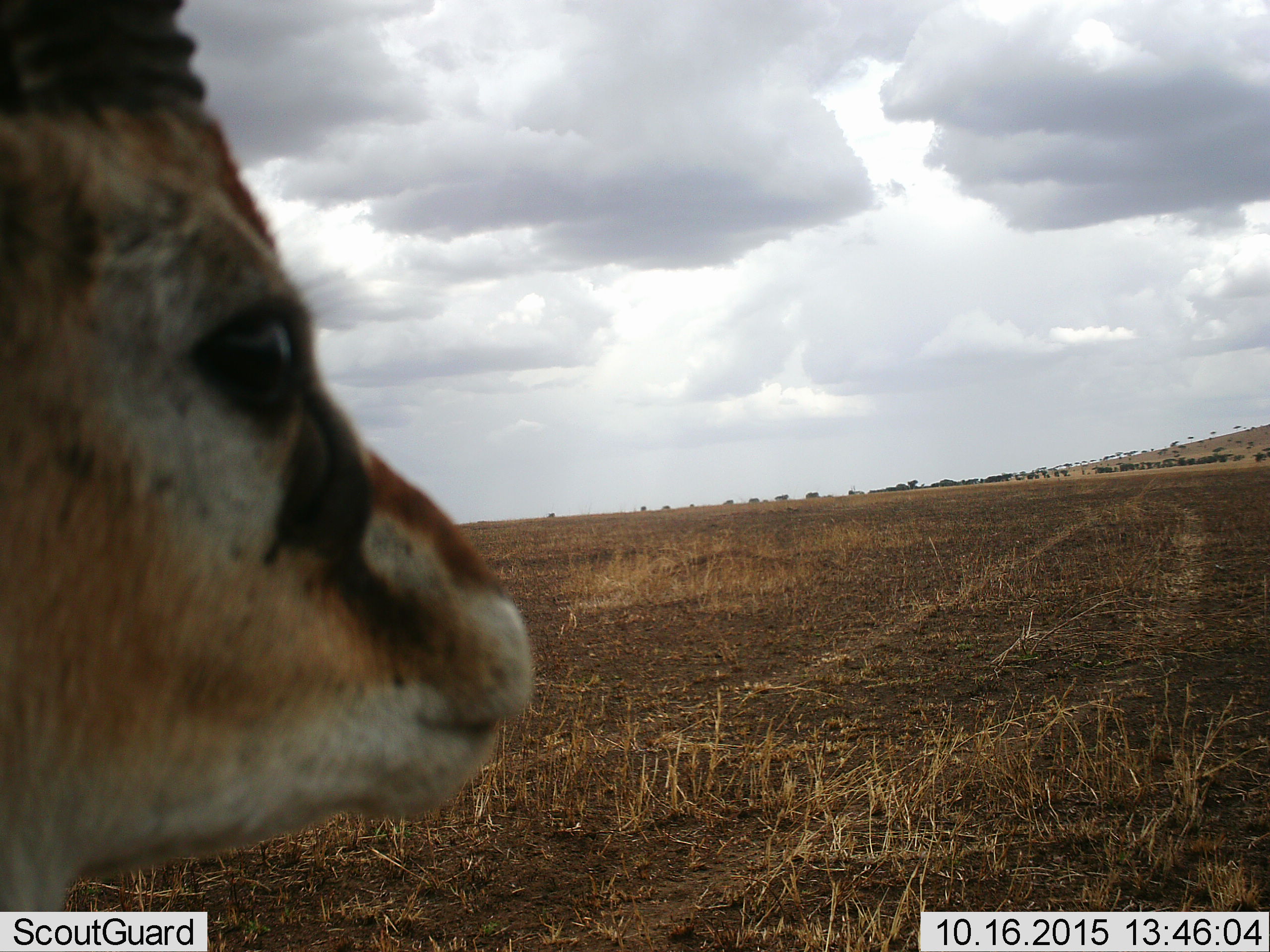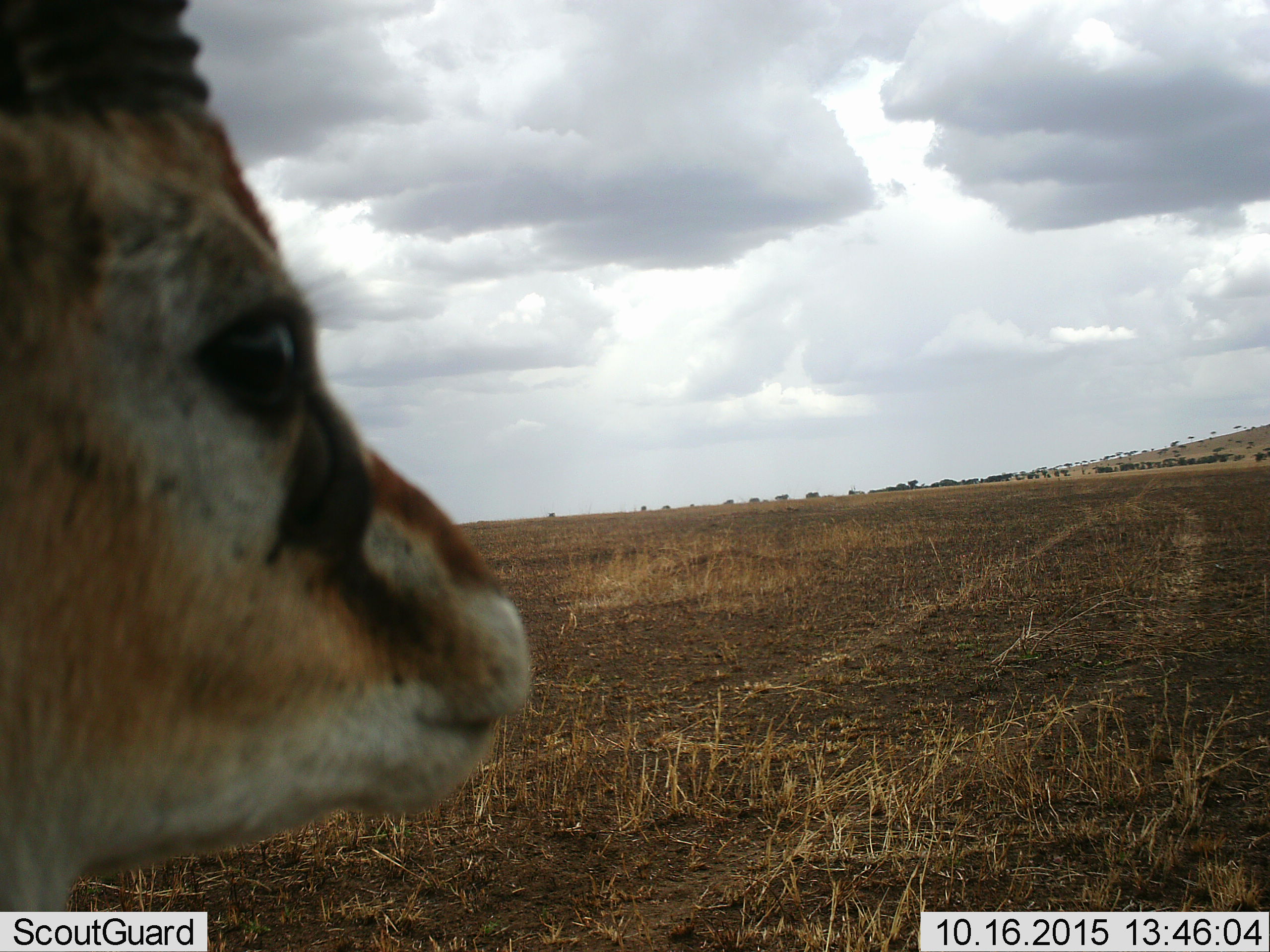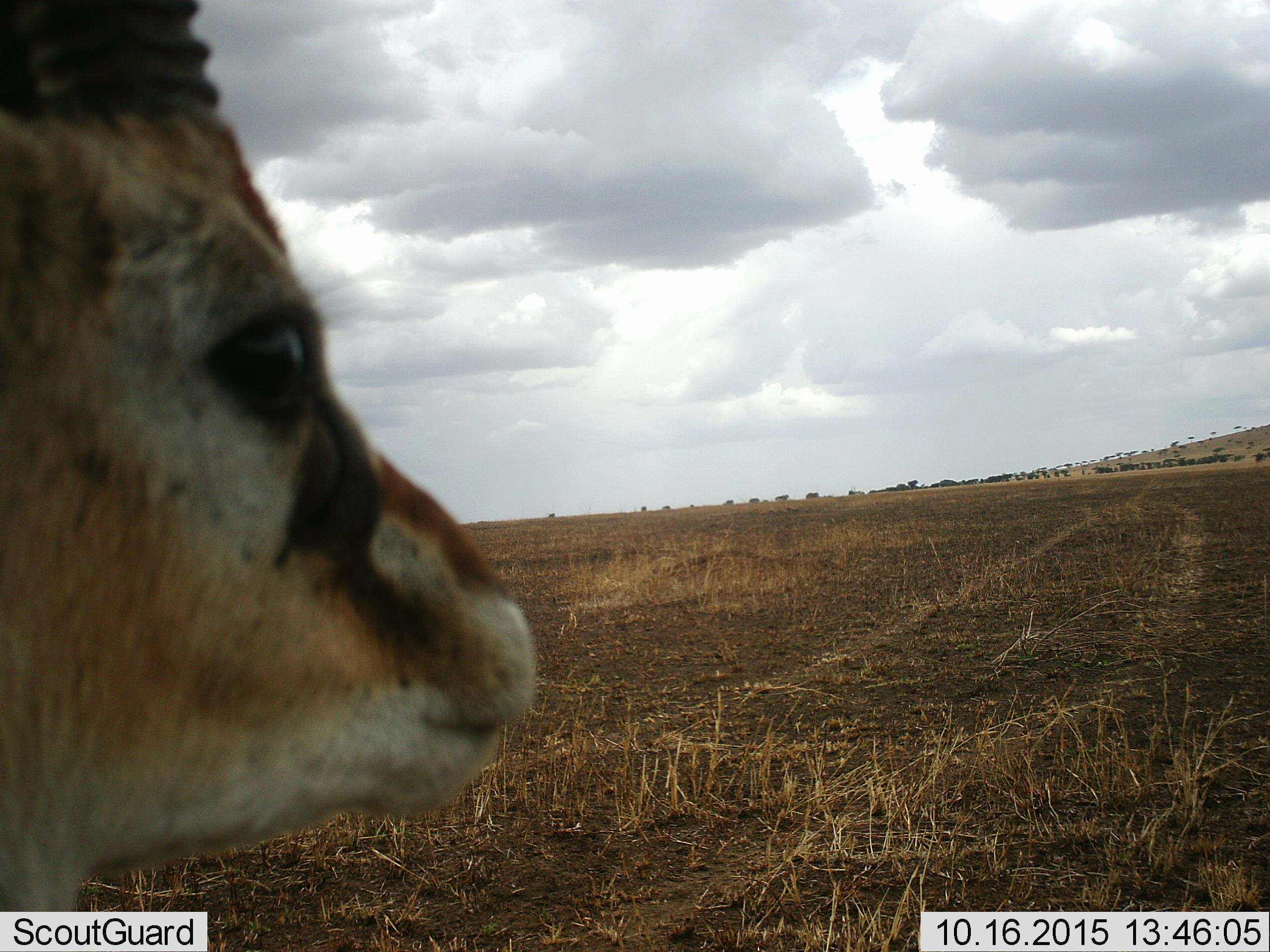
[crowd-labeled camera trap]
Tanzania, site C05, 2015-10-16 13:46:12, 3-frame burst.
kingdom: Animalia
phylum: Chordata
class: Mammalia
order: Artiodactyla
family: Bovidae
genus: Eudorcas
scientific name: Eudorcas thomsonii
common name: thomson's gazelle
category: gazellethomsons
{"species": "gazellethomsons (thomson's gazelle) (Eudorcas thomsonii)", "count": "1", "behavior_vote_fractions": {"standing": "93%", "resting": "7%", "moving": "0%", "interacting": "0%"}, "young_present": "0%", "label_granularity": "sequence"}